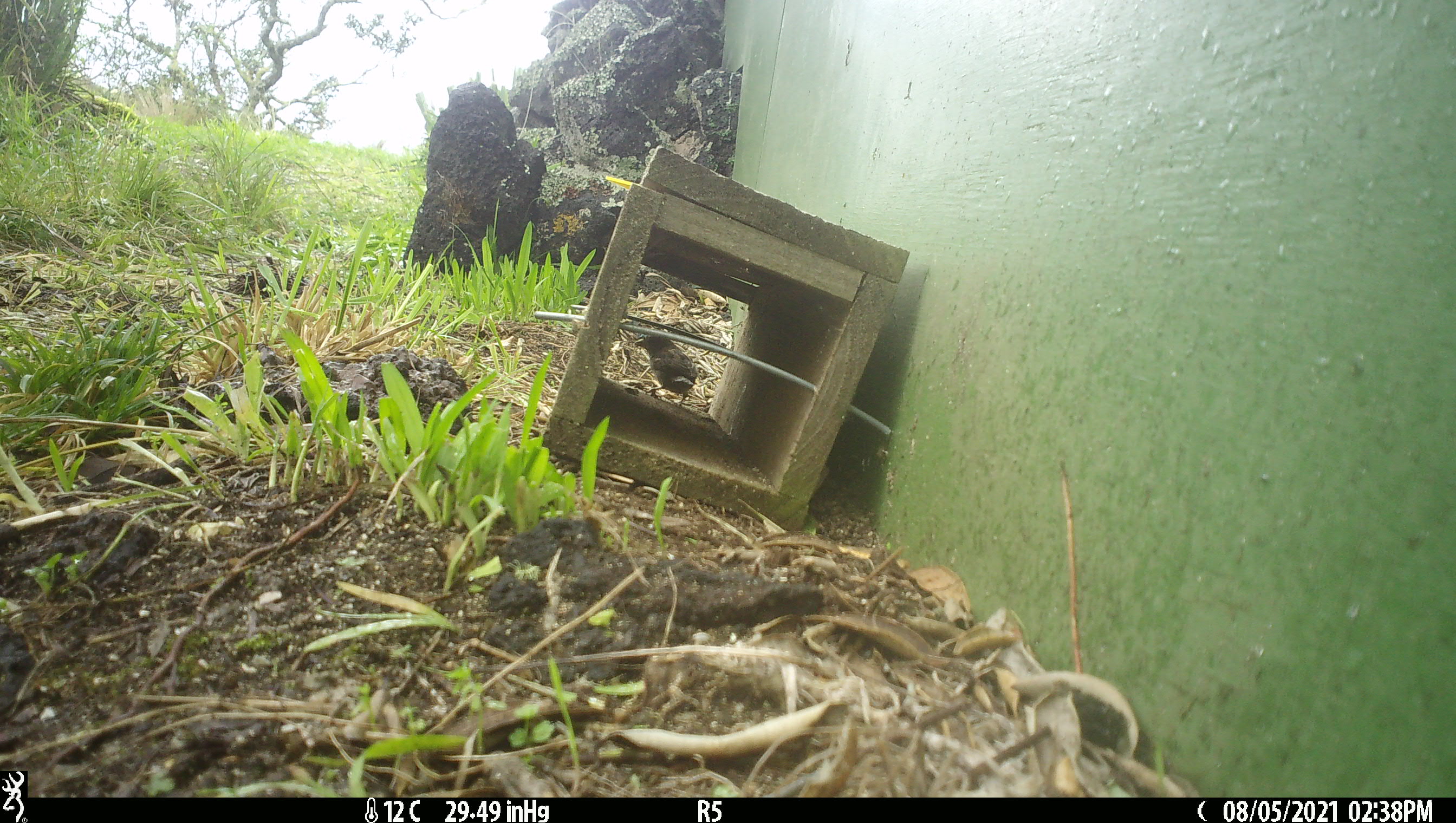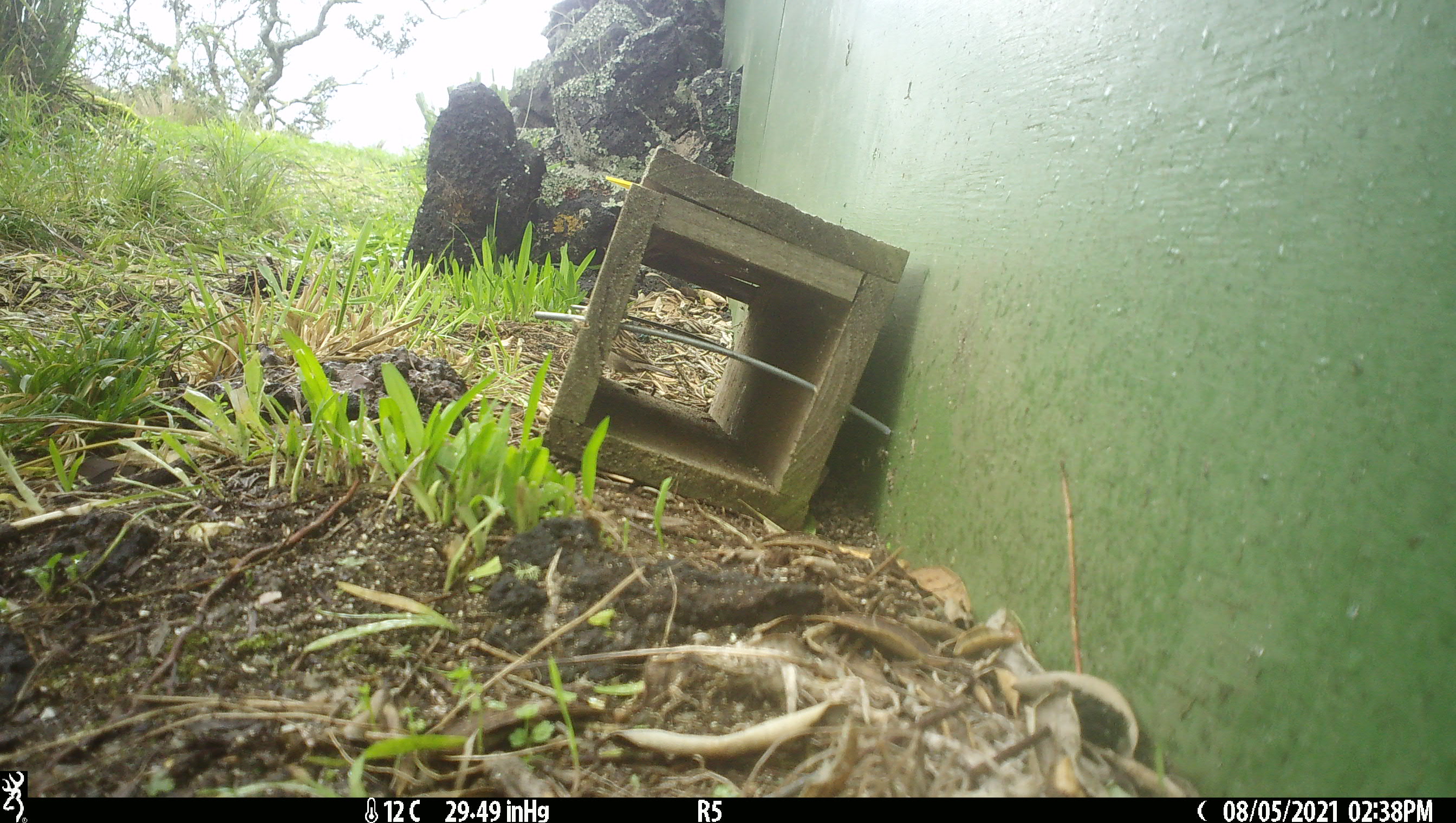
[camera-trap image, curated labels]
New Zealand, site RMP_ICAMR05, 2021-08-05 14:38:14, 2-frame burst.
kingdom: Animalia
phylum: Chordata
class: Aves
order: Passeriformes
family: Passeridae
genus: Passer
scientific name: Passer domesticus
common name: house sparrow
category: sparrow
Sparrow (house sparrow) (Passer domesticus).